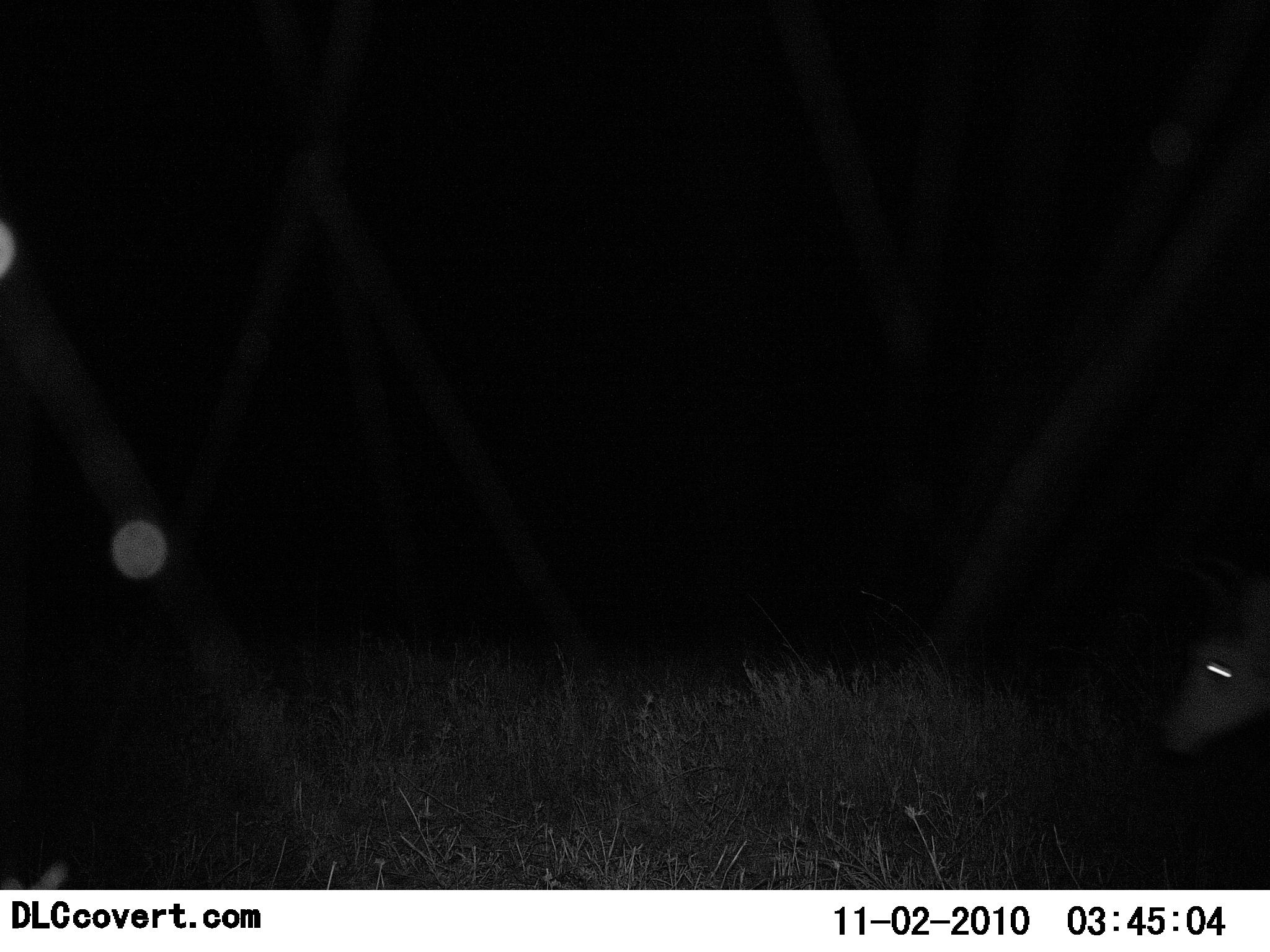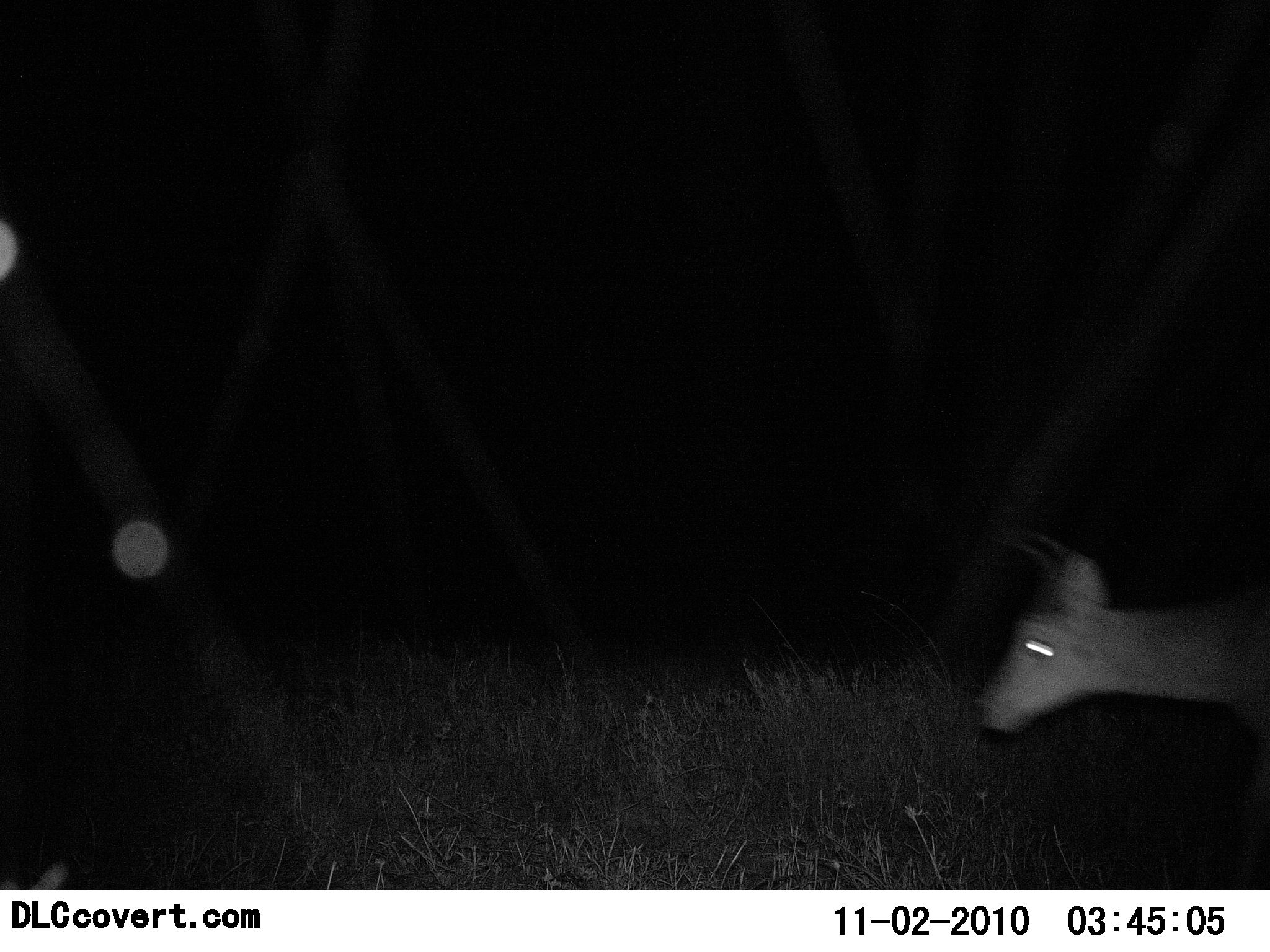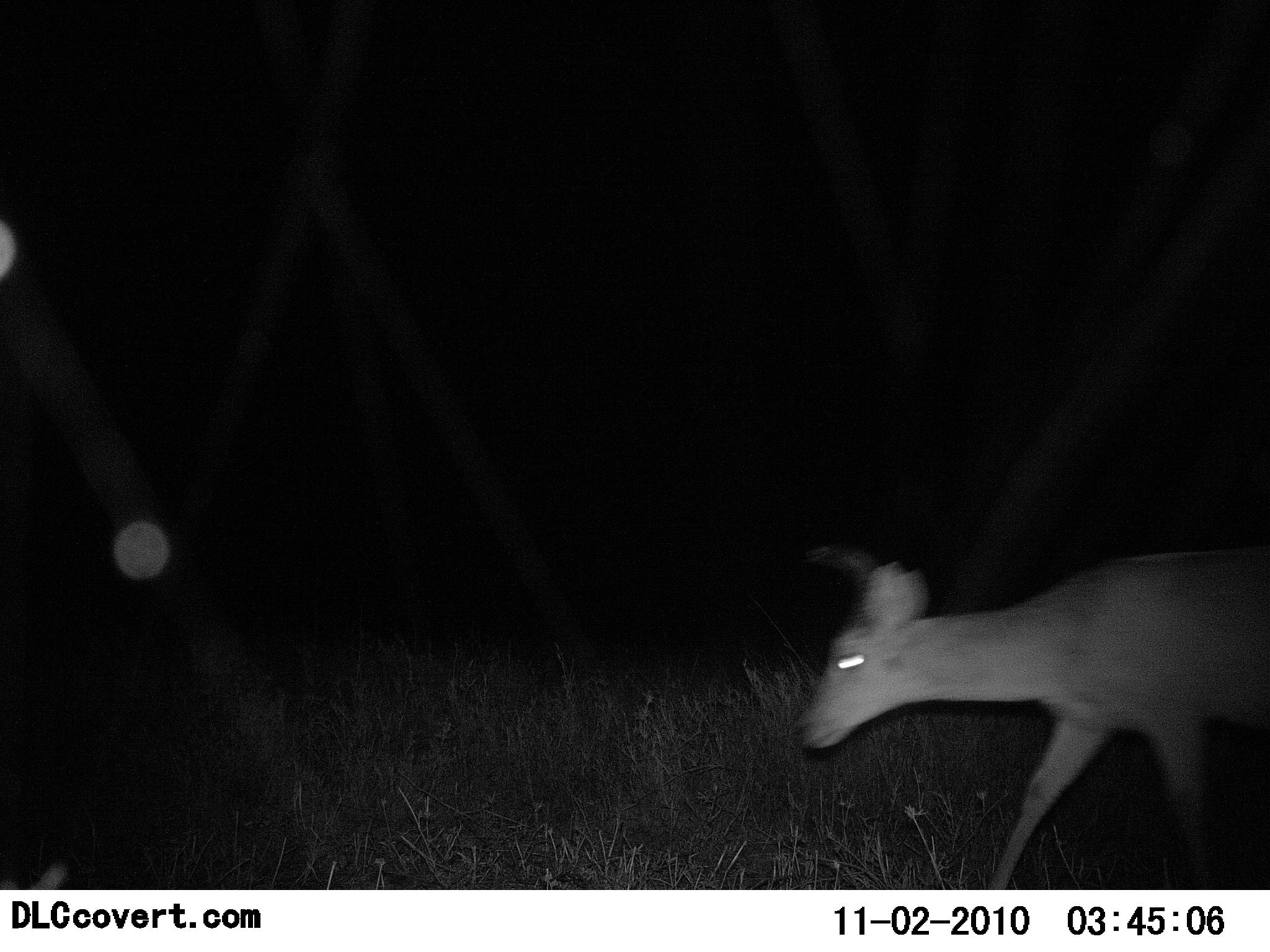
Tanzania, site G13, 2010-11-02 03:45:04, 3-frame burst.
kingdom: Animalia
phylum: Chordata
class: Mammalia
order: Artiodactyla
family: Bovidae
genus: Redunca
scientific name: Redunca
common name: reedbuck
Reedbuck (Redunca), count 1. Behavior (volunteer vote fractions): standing 14%, resting 0%, moving 100%, interacting 0%. Young present (vote fraction): 0%. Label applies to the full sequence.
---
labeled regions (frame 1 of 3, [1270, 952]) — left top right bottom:
animal: 1161 615 1270 754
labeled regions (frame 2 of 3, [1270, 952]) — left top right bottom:
animal: 973 524 1270 745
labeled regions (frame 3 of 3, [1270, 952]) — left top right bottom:
animal: 795 540 1269 889